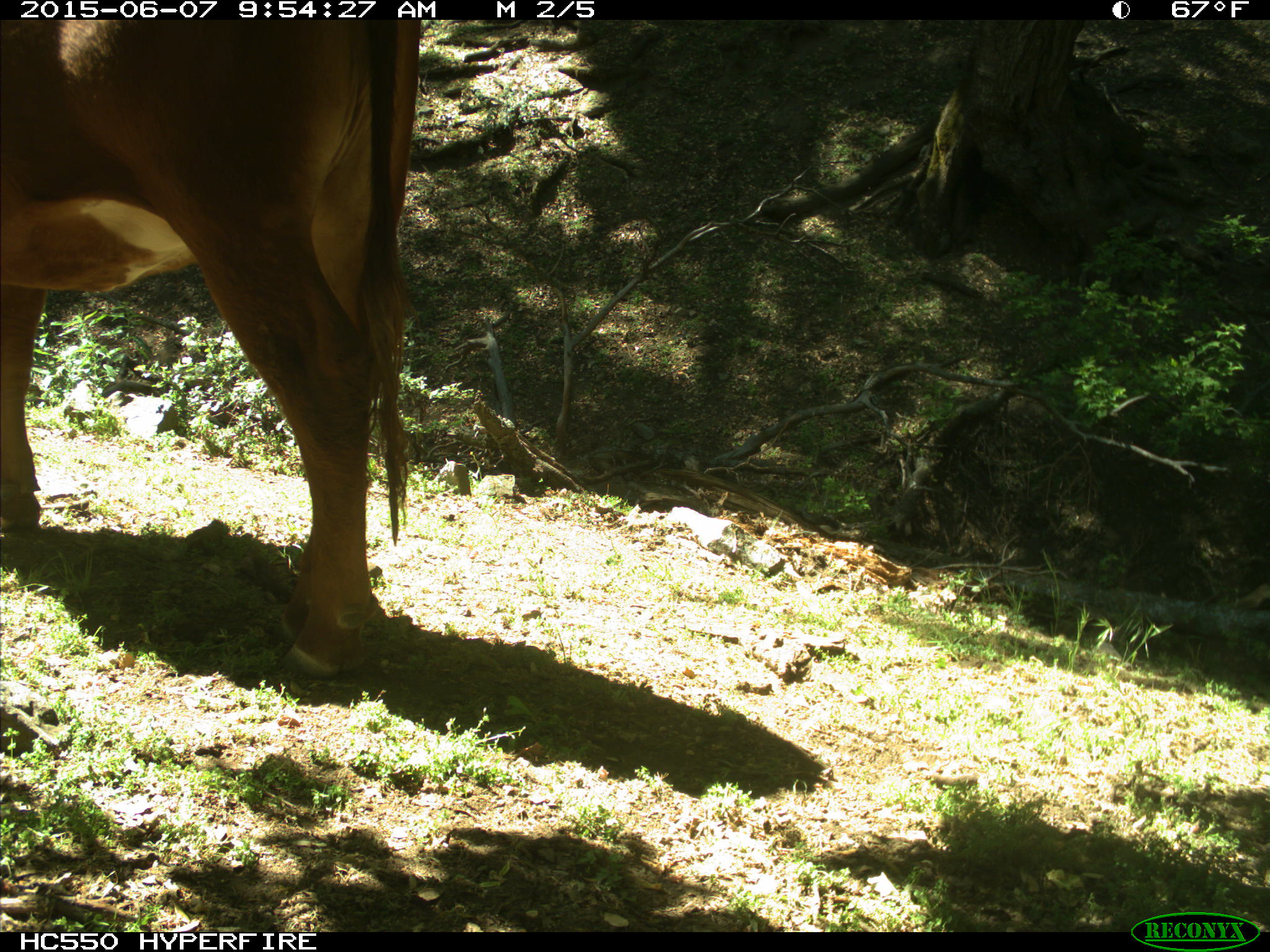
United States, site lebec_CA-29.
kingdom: Animalia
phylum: Chordata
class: Mammalia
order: Artiodactyla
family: Bovidae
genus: Bos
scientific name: Bos taurus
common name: domestic cow